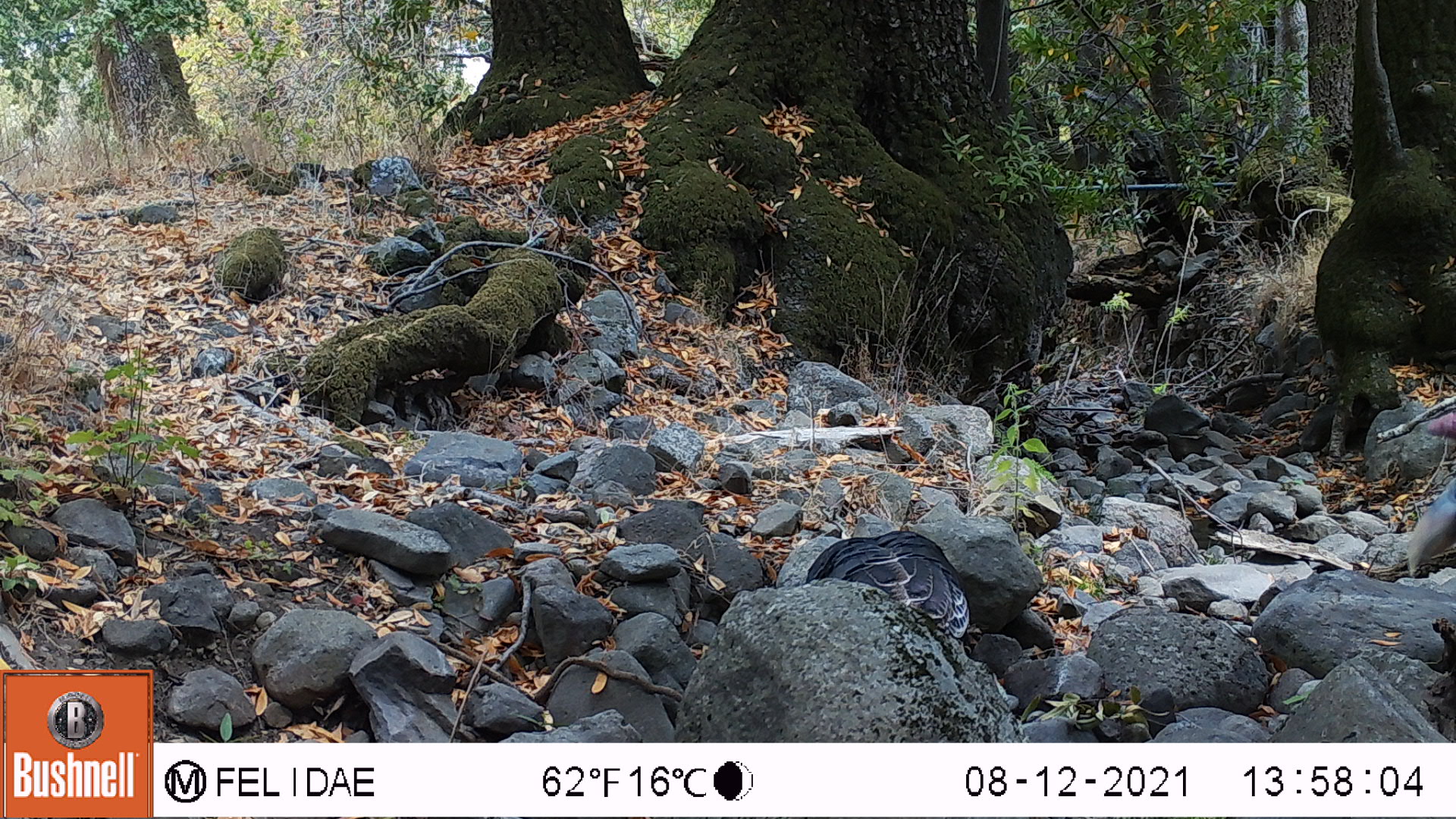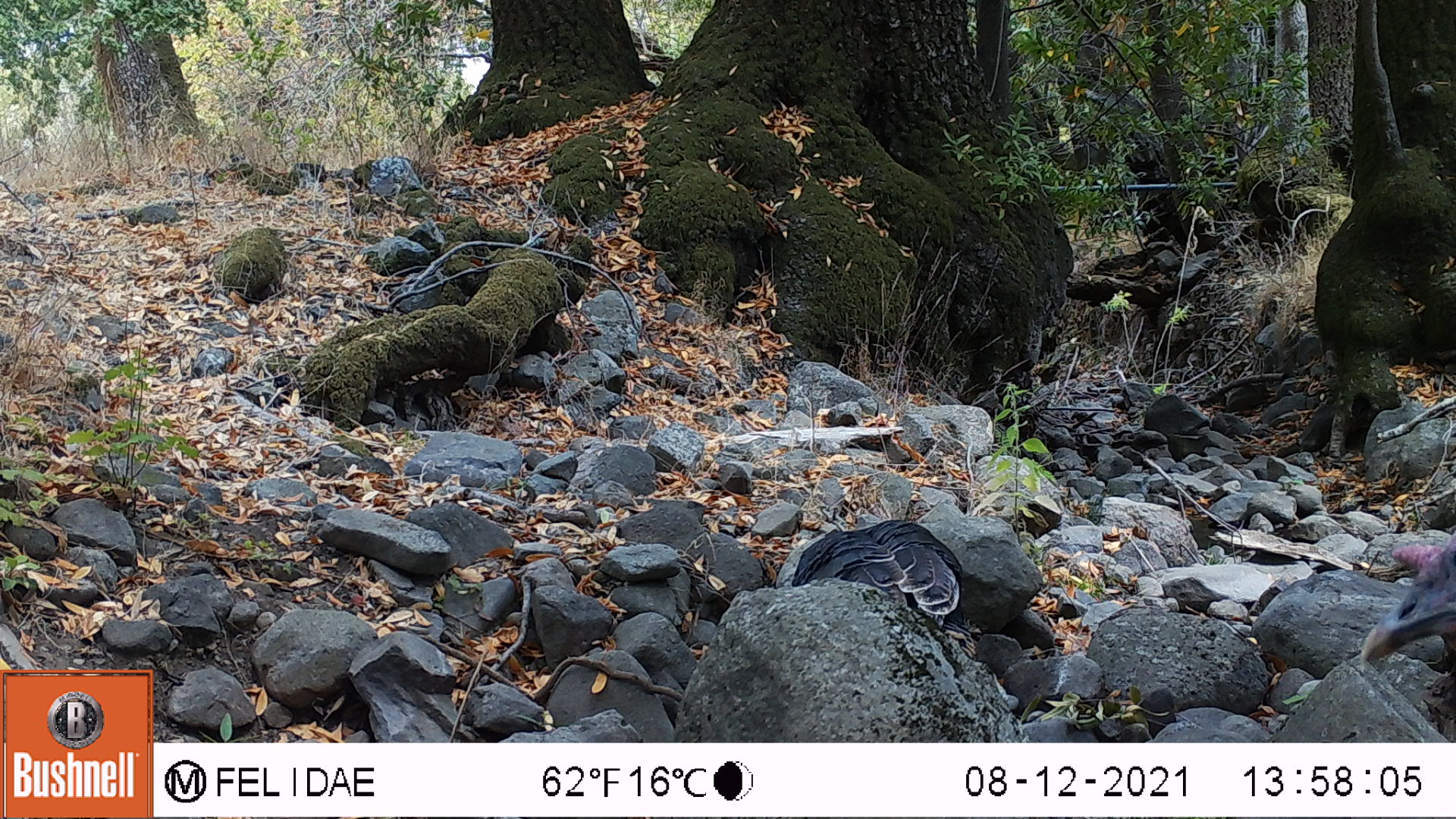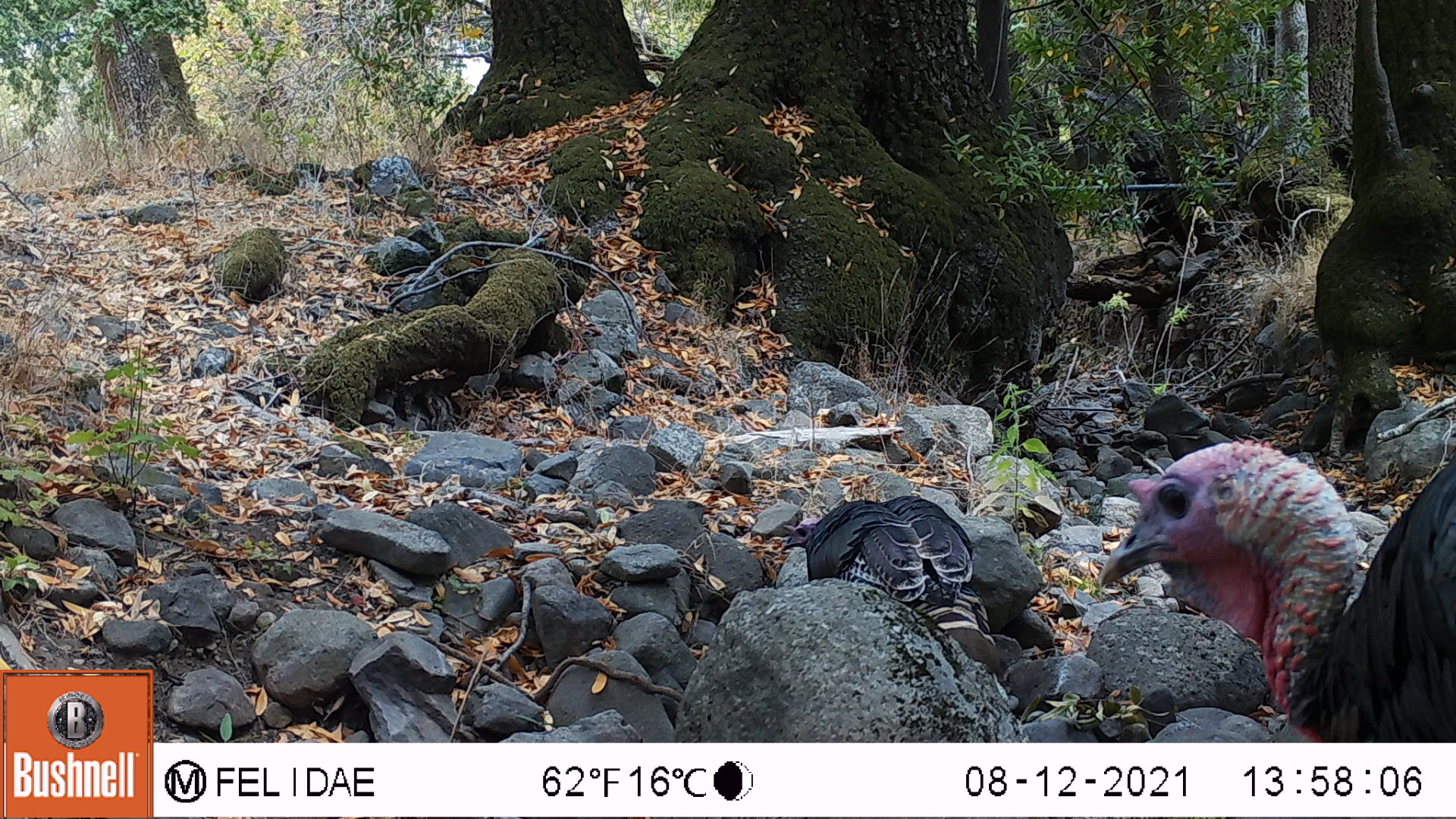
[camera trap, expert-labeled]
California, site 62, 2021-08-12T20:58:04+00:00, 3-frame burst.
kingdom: Animalia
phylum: Chordata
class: Aves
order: Galliformes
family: Phasianidae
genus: Meleagris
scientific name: Meleagris gallopavo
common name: turkey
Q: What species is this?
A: Turkey (Meleagris gallopavo).